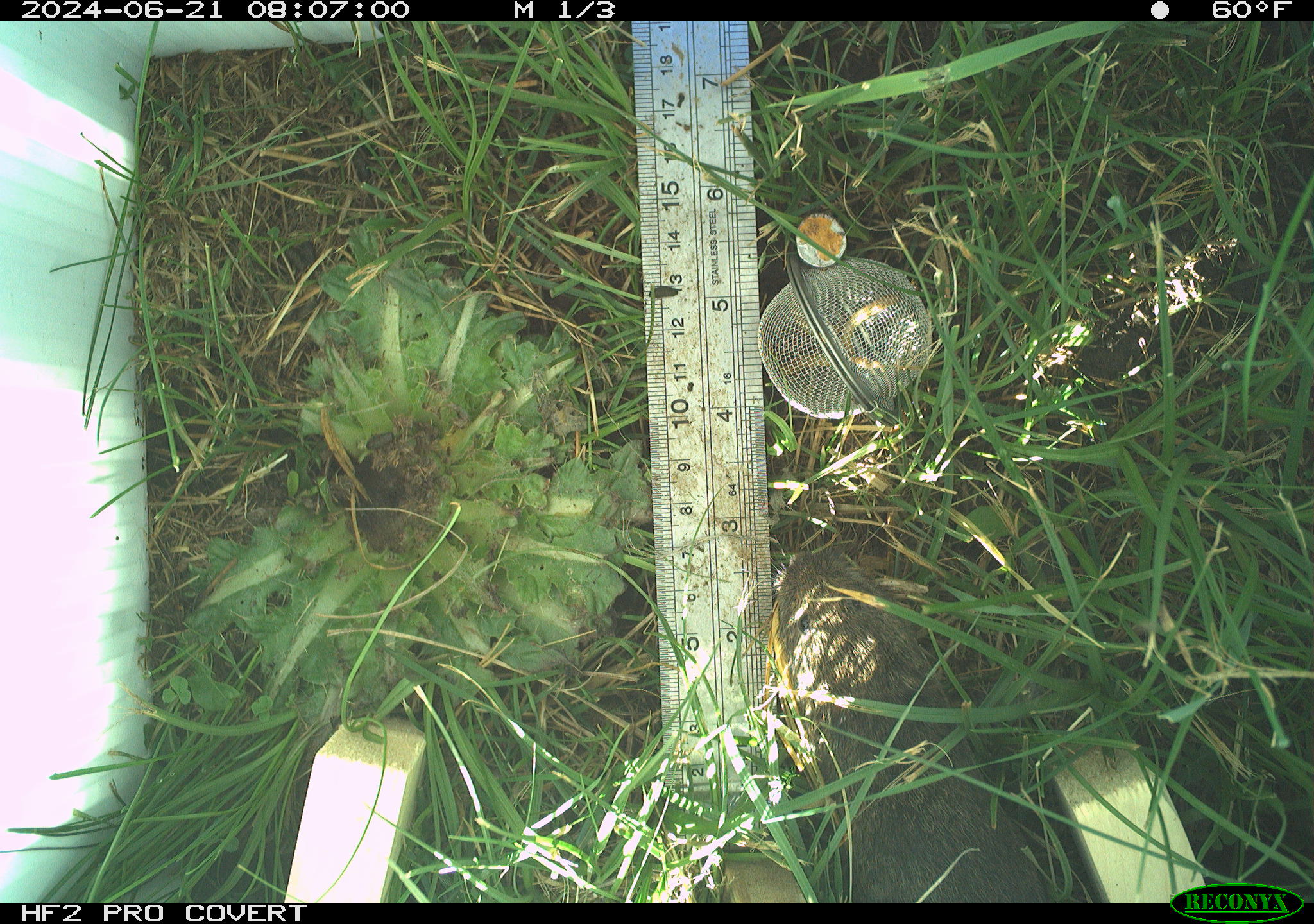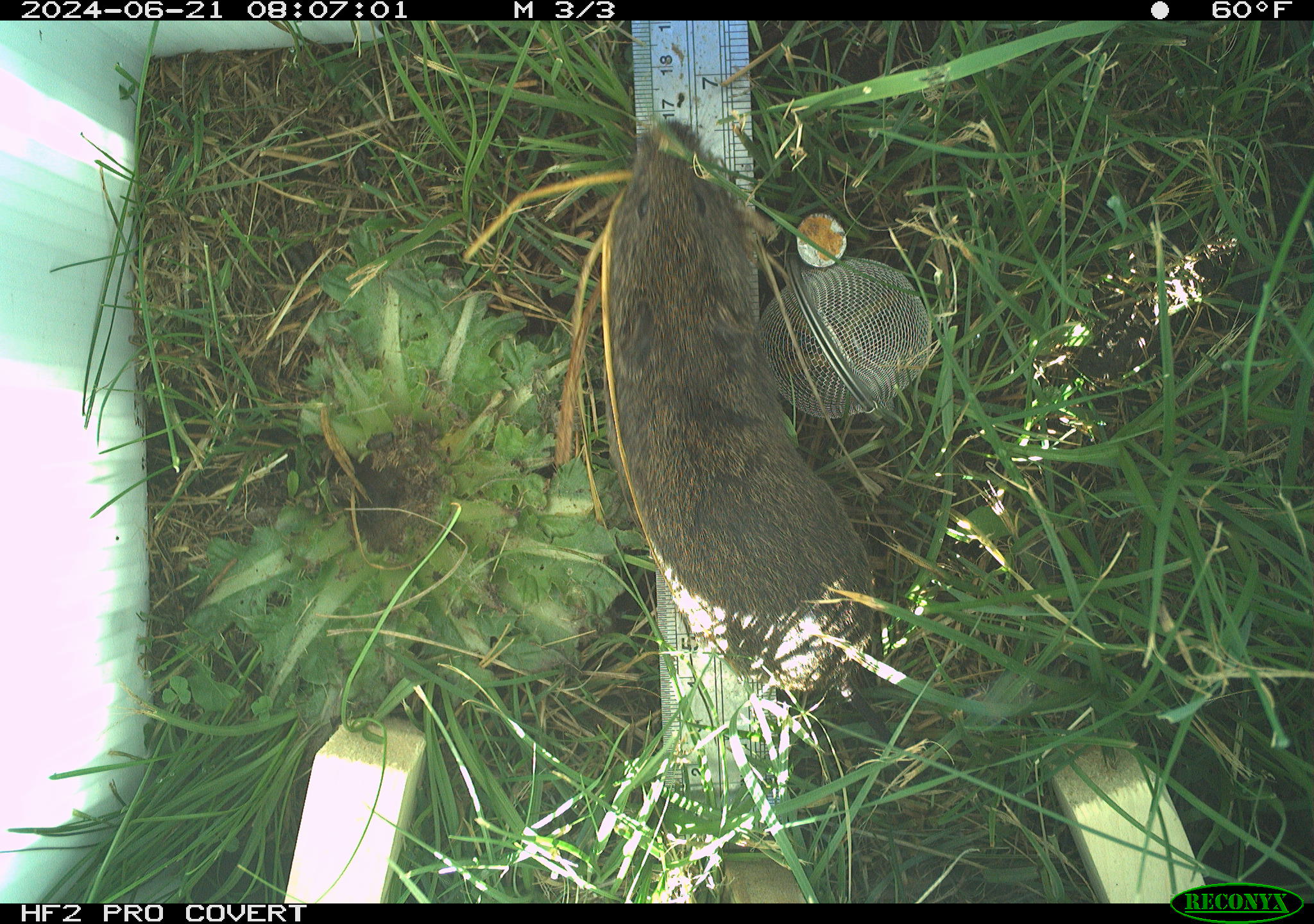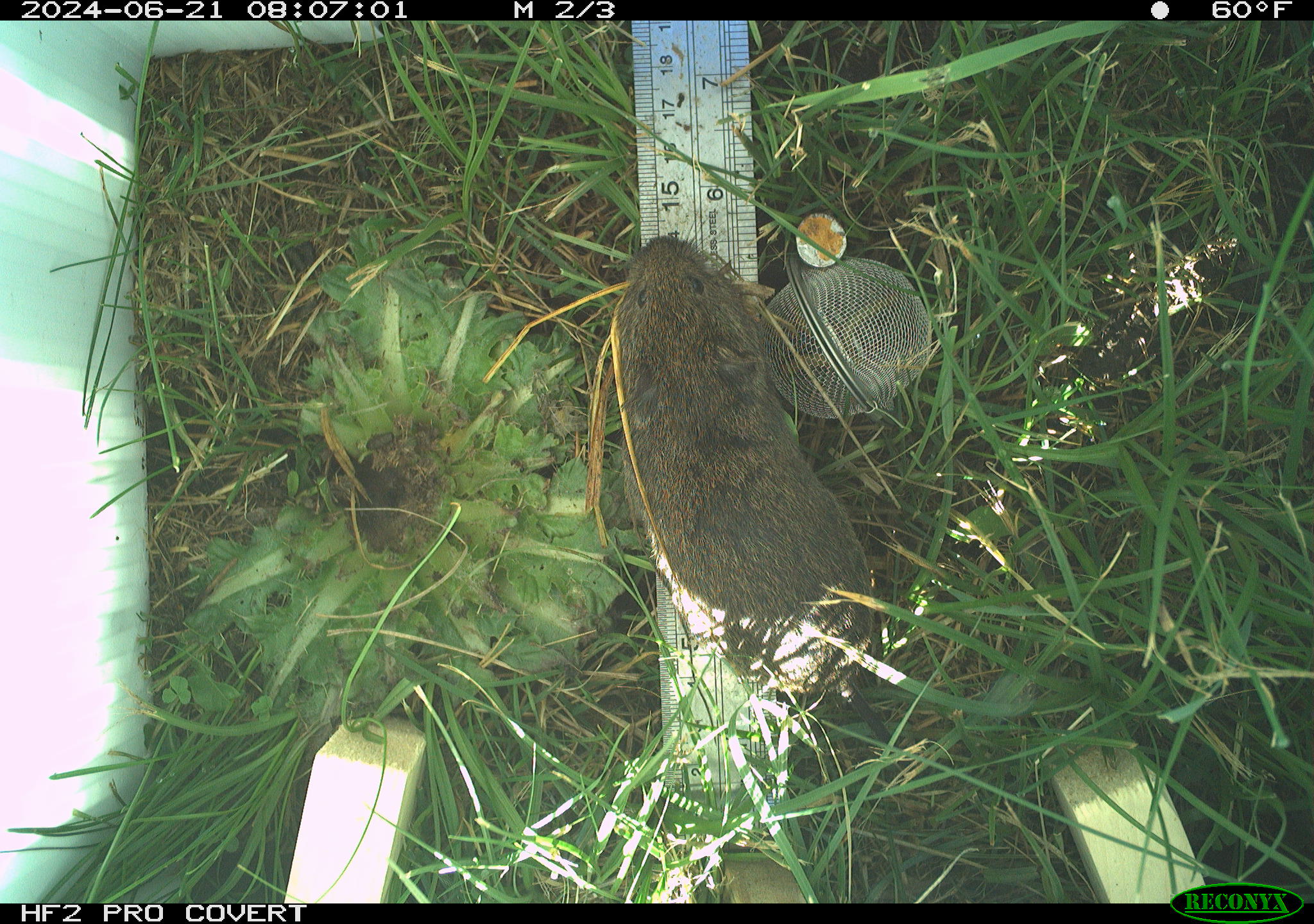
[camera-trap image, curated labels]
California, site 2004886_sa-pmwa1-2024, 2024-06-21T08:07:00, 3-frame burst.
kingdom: Animalia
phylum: Chordata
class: Mammalia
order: Rodentia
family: Cricetidae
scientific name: Arvicolinae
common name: voles, lemmings, and muskrats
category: arvicolinae subfamily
Arvicolinae subfamily (voles, lemmings, and muskrats) (Arvicolinae).